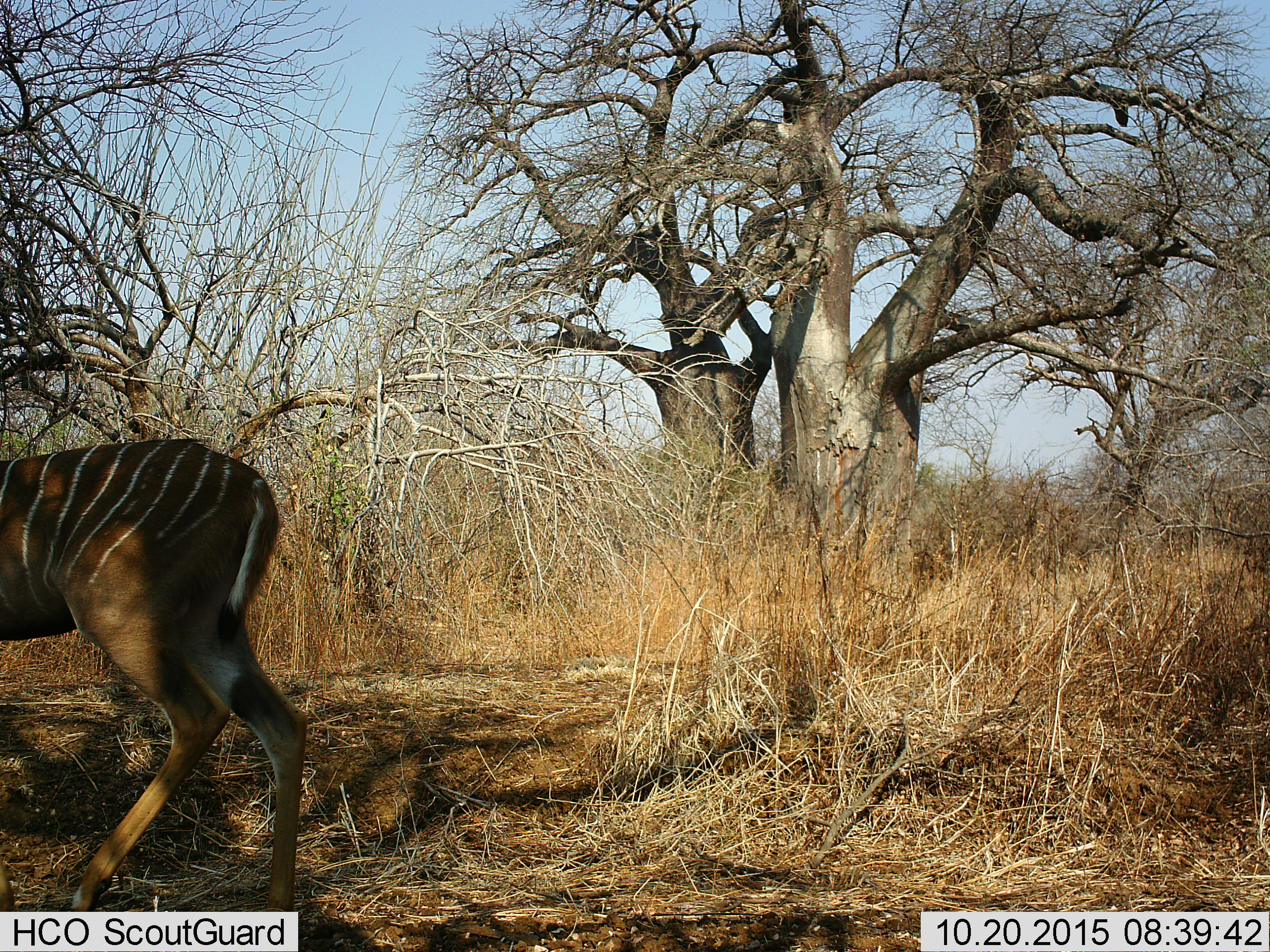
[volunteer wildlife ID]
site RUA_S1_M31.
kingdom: Animalia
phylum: Chordata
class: Mammalia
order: Artiodactyla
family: Bovidae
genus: Tragelaphus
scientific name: Tragelaphus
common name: kudu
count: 1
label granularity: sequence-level